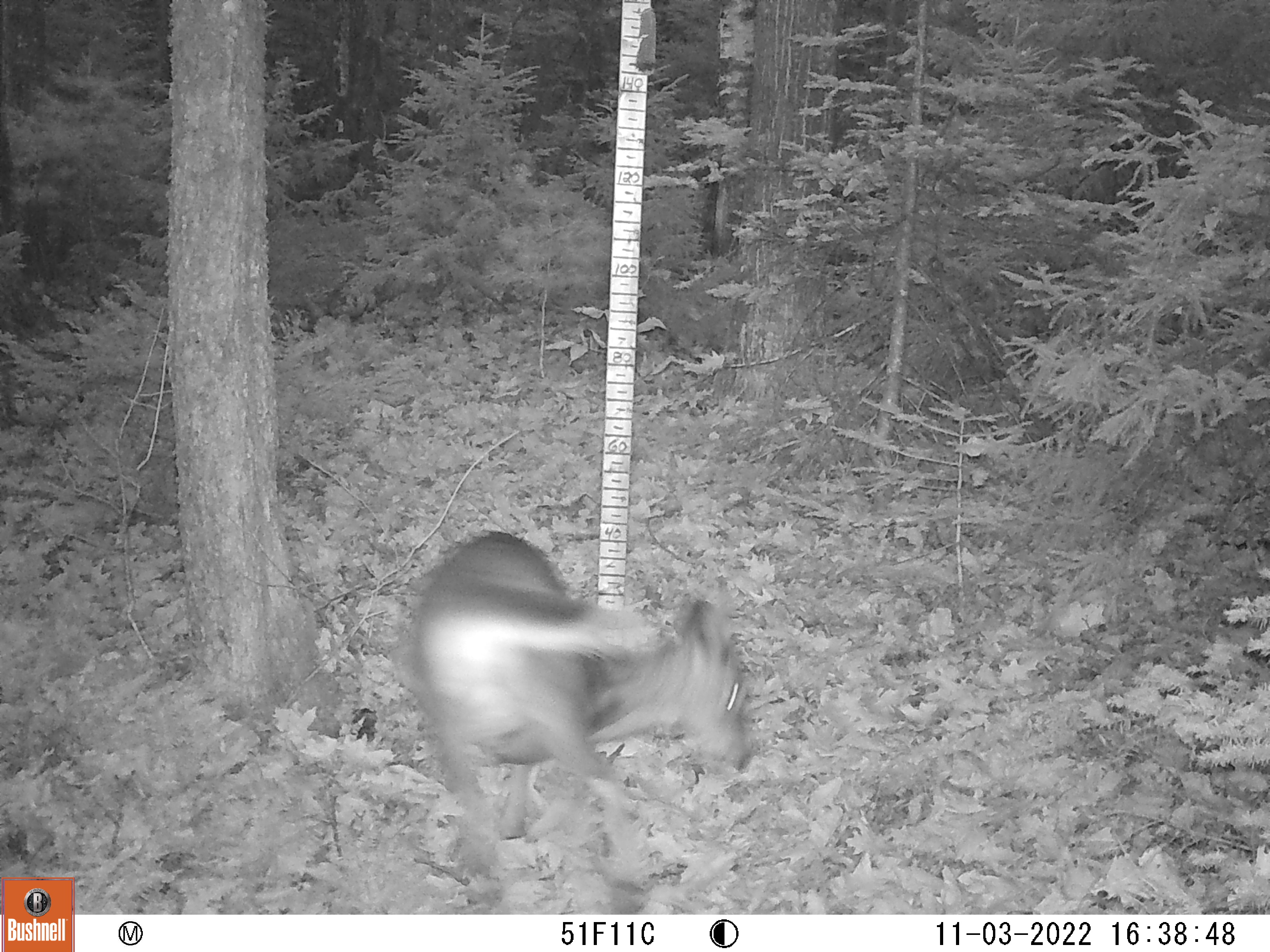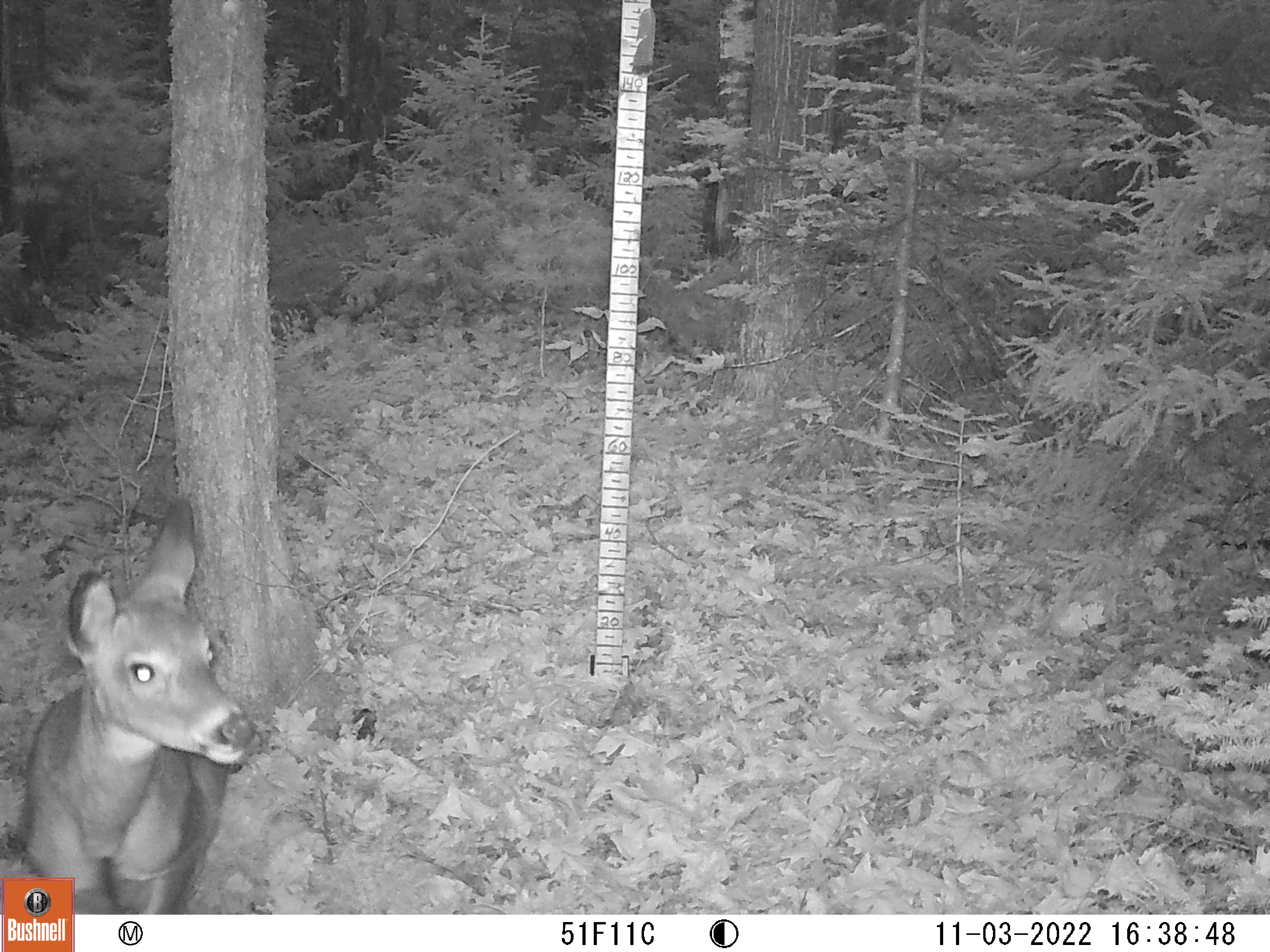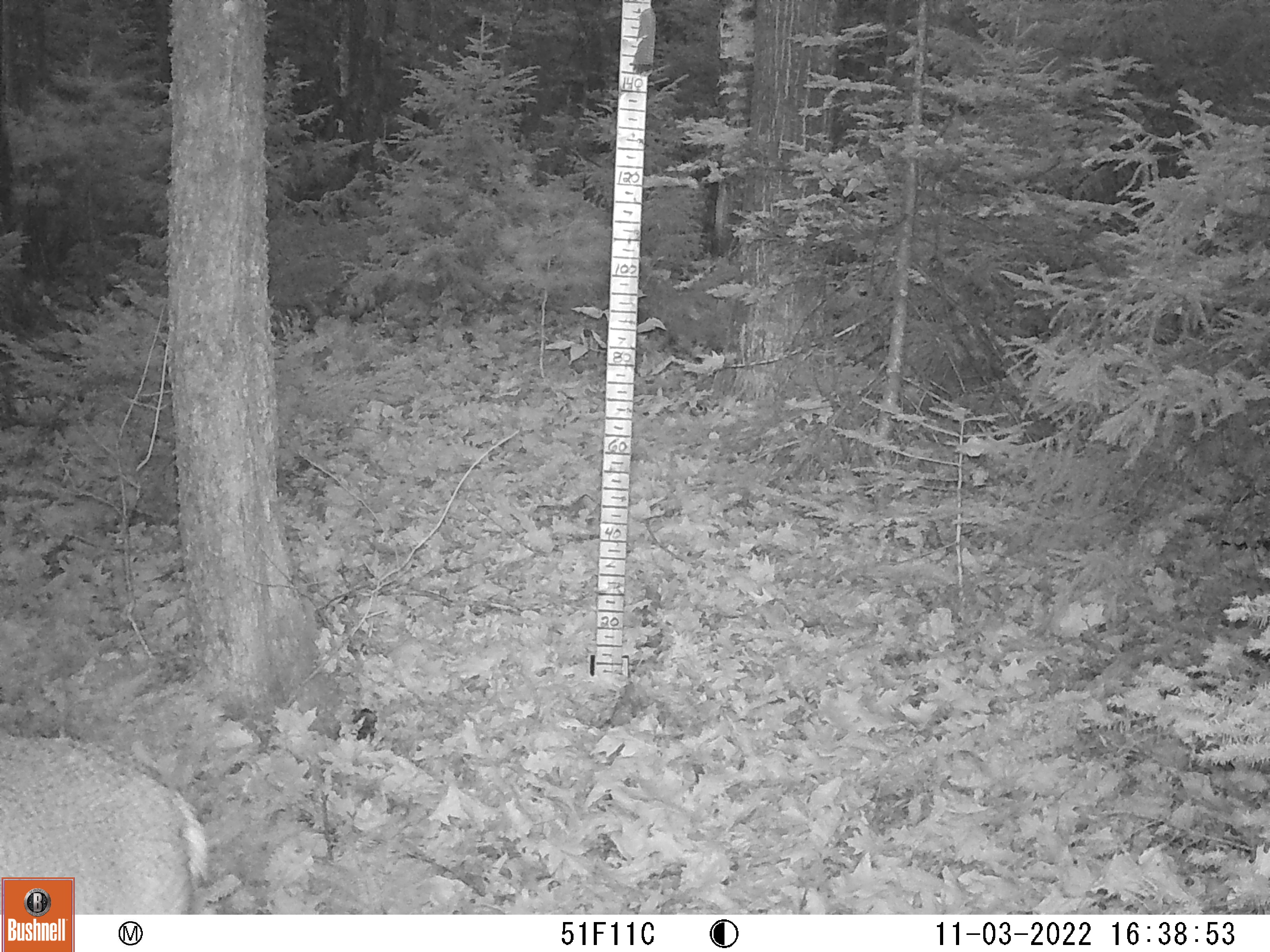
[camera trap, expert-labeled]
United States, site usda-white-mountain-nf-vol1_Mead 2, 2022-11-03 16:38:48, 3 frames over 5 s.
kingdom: Animalia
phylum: Chordata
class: Mammalia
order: Artiodactyla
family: Cervidae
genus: Odocoileus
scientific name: Odocoileus virginianus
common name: white-tailed deer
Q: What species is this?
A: White-tailed deer (Odocoileus virginianus).